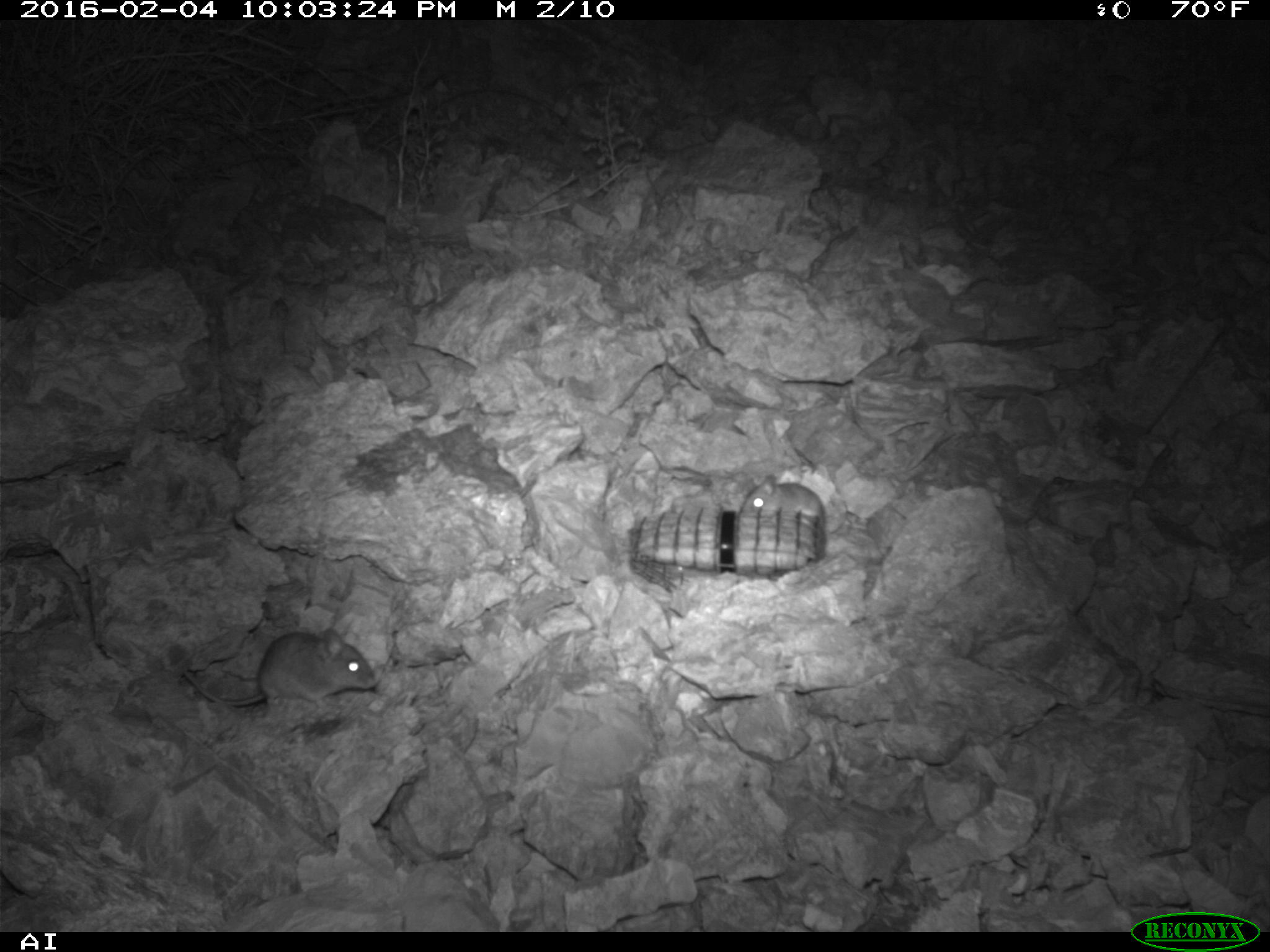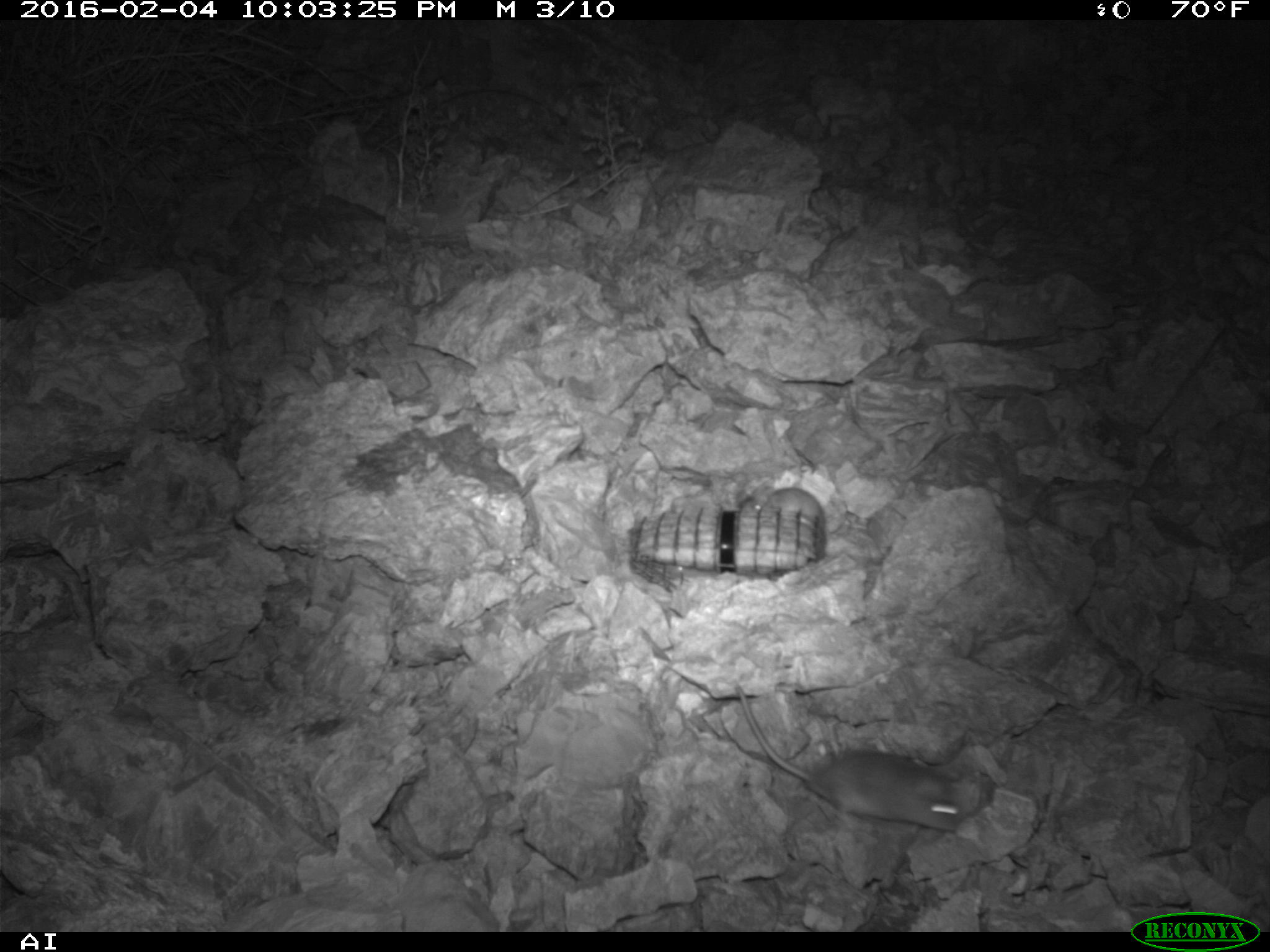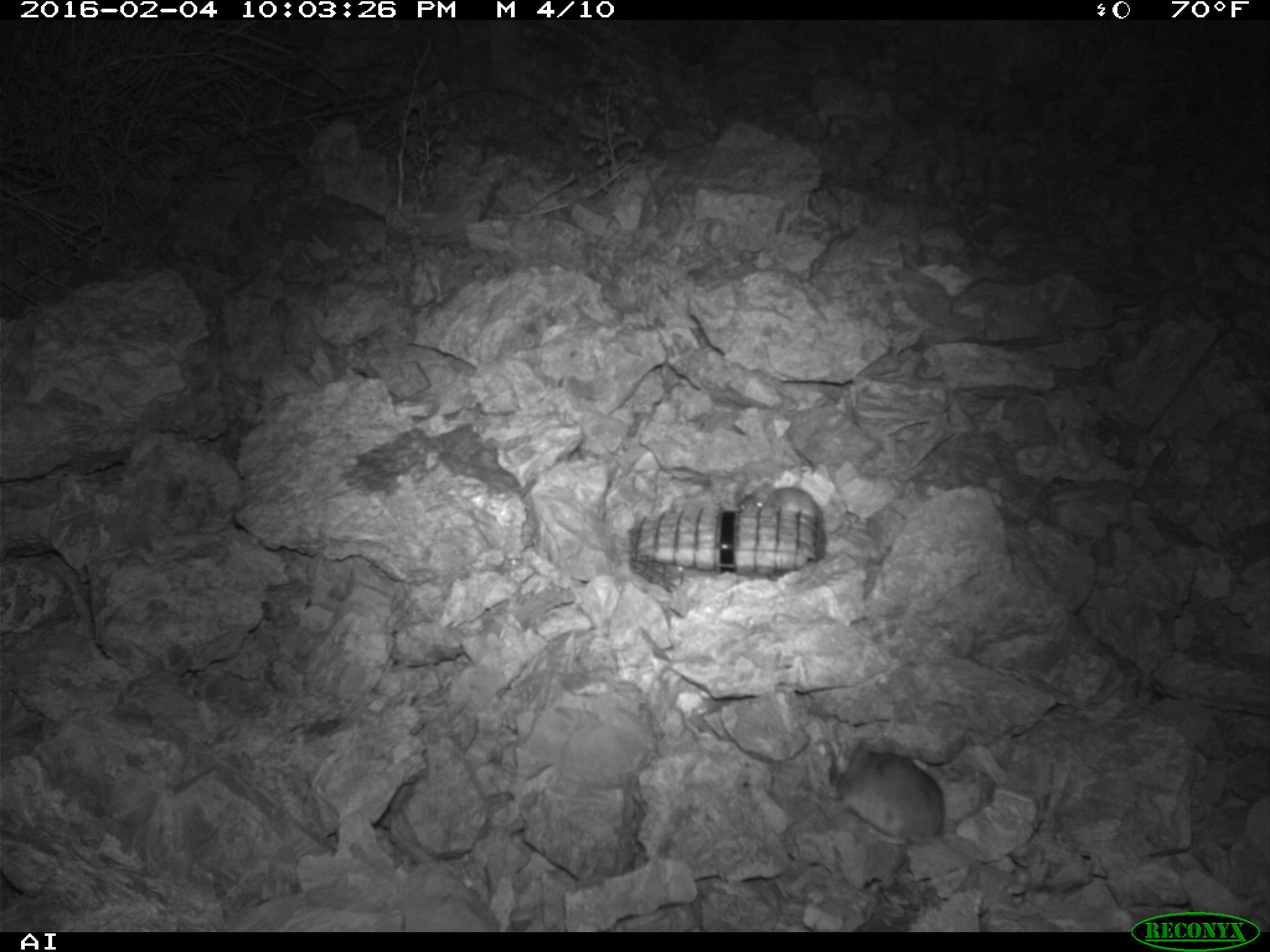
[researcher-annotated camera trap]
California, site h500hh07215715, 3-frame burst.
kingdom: Animalia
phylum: Chordata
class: Mammalia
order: Rodentia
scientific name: Rodentia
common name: rodent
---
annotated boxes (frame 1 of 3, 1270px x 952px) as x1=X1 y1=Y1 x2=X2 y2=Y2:
rodent: x1=182 y1=627 x2=373 y2=705; x1=738 y1=475 x2=826 y2=519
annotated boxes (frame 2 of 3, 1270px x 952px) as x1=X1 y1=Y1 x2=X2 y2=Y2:
rodent: x1=730 y1=681 x2=964 y2=832; x1=739 y1=477 x2=825 y2=516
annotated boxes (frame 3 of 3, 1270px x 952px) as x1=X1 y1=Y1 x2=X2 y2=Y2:
rodent: x1=819 y1=733 x2=1088 y2=892; x1=737 y1=478 x2=821 y2=521